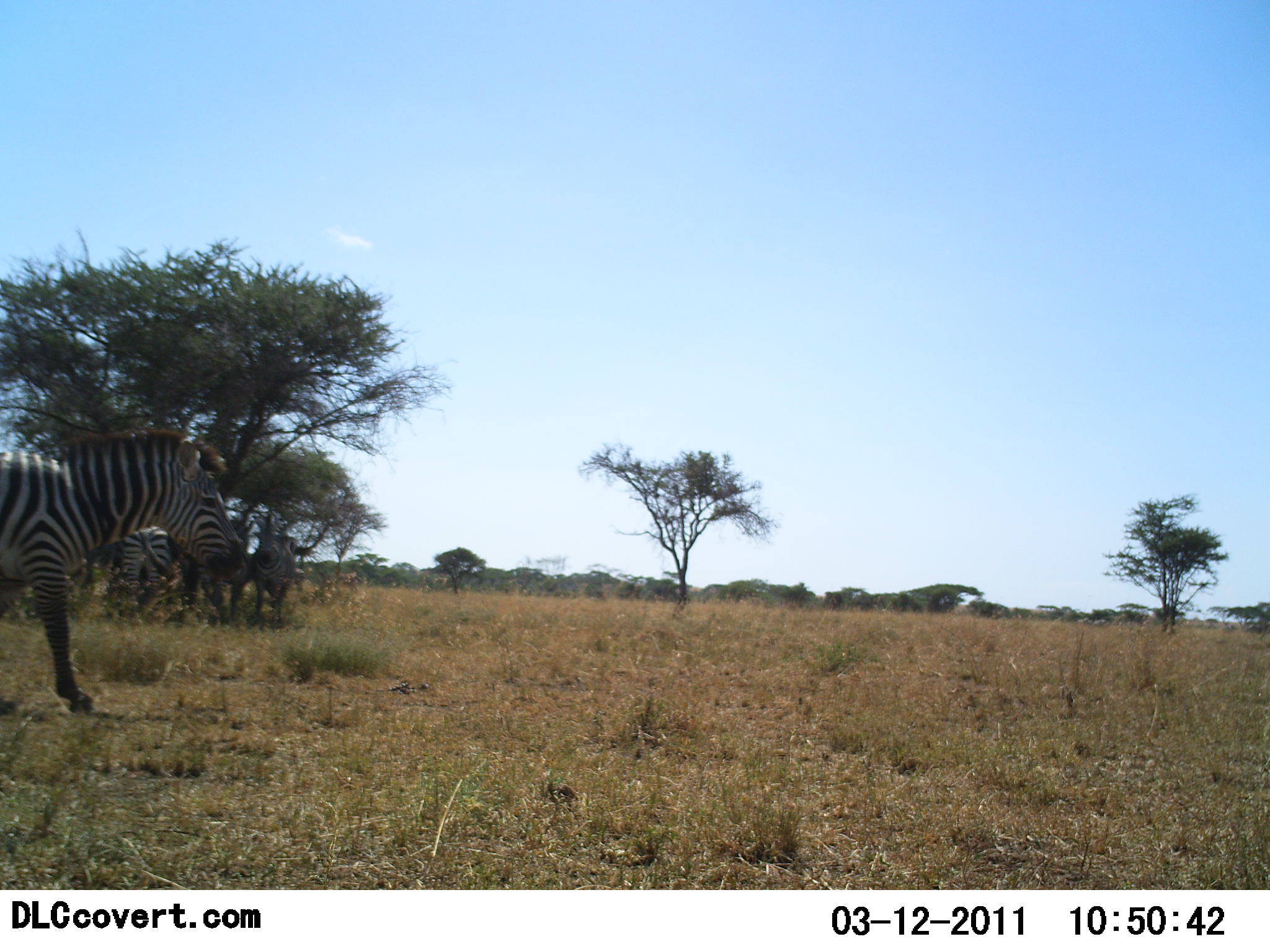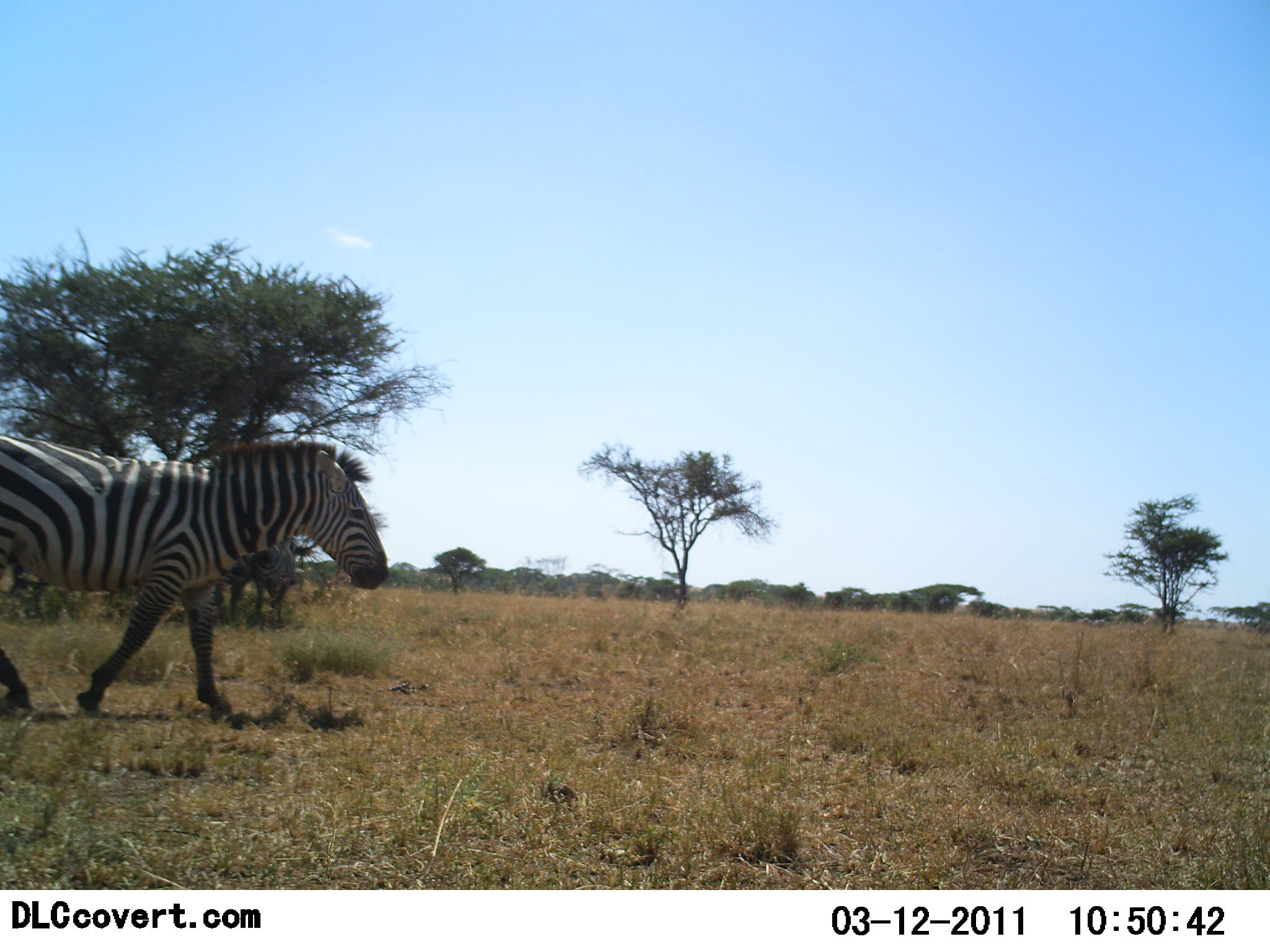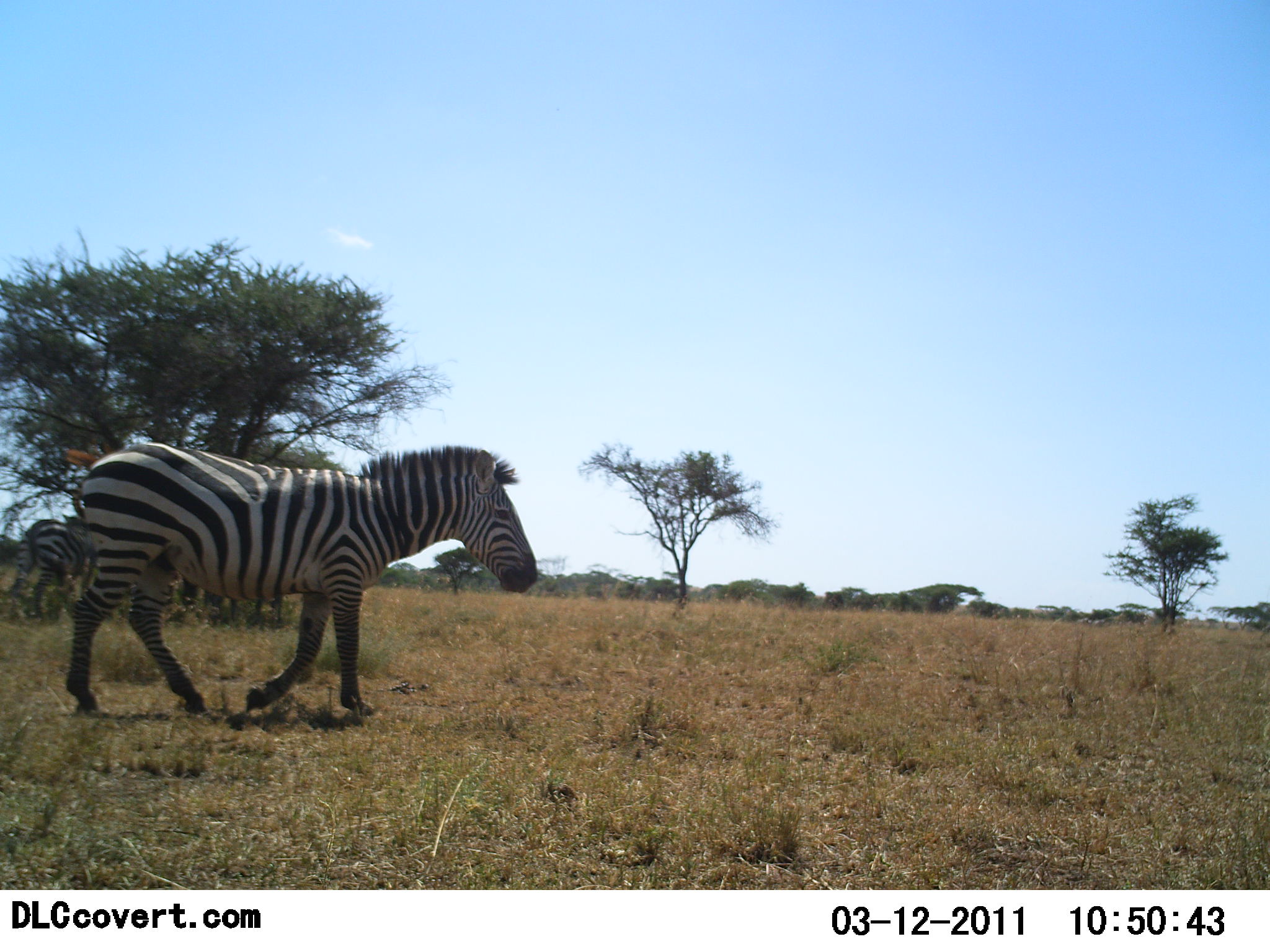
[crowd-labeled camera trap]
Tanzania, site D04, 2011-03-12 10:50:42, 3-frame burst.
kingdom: Animalia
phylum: Chordata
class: Mammalia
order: Perissodactyla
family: Equidae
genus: Equus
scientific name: Equus quagga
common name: plains zebra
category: zebra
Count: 5.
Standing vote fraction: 67%.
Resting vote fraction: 25%.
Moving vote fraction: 92%.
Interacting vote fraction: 0%.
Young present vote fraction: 0%.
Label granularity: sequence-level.